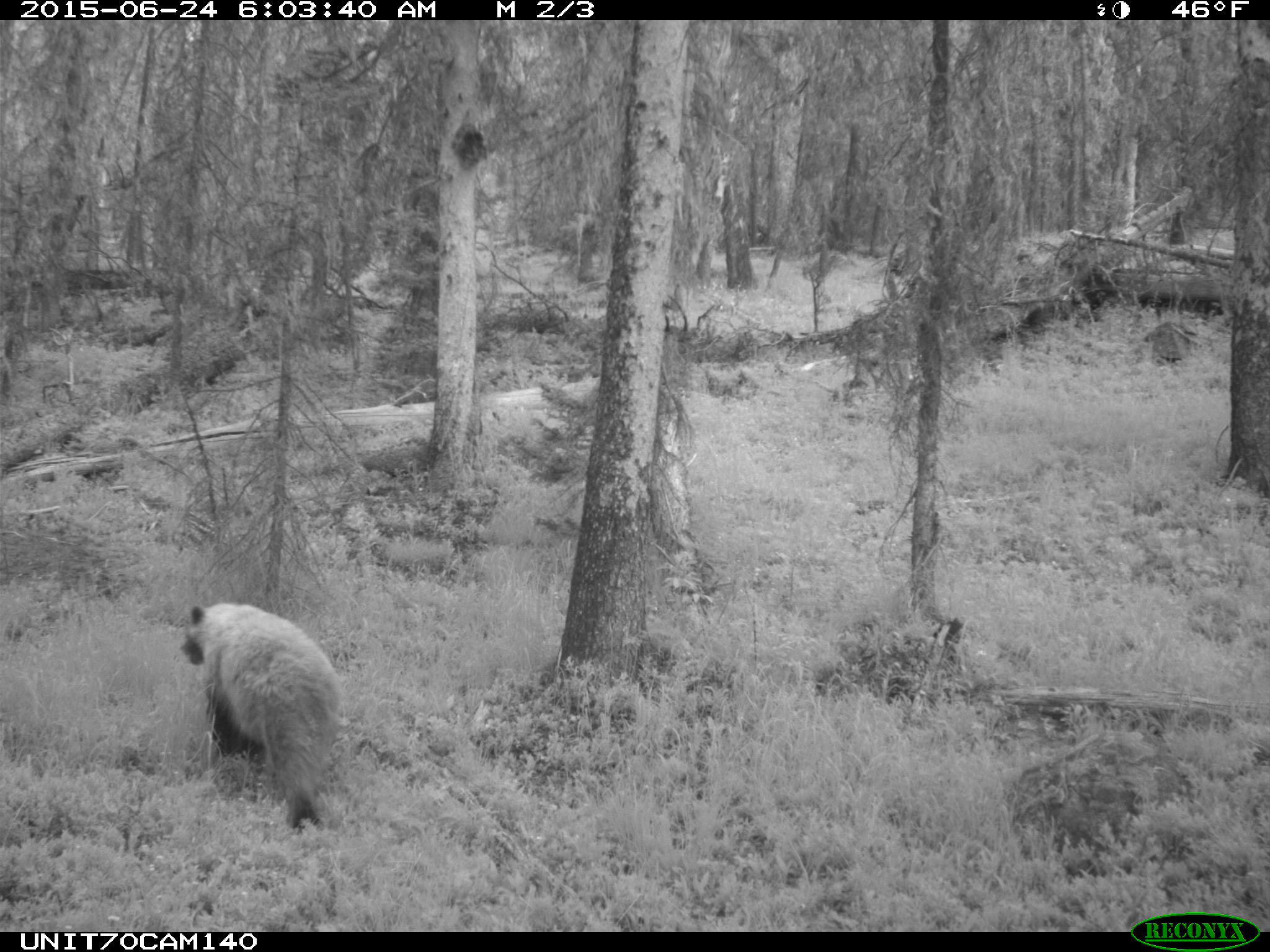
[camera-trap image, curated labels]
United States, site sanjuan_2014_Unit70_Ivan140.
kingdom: Animalia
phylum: Chordata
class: Mammalia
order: Carnivora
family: Ursidae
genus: Ursus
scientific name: Ursus americanus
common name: american black bear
Ursus americanus (american black bear).